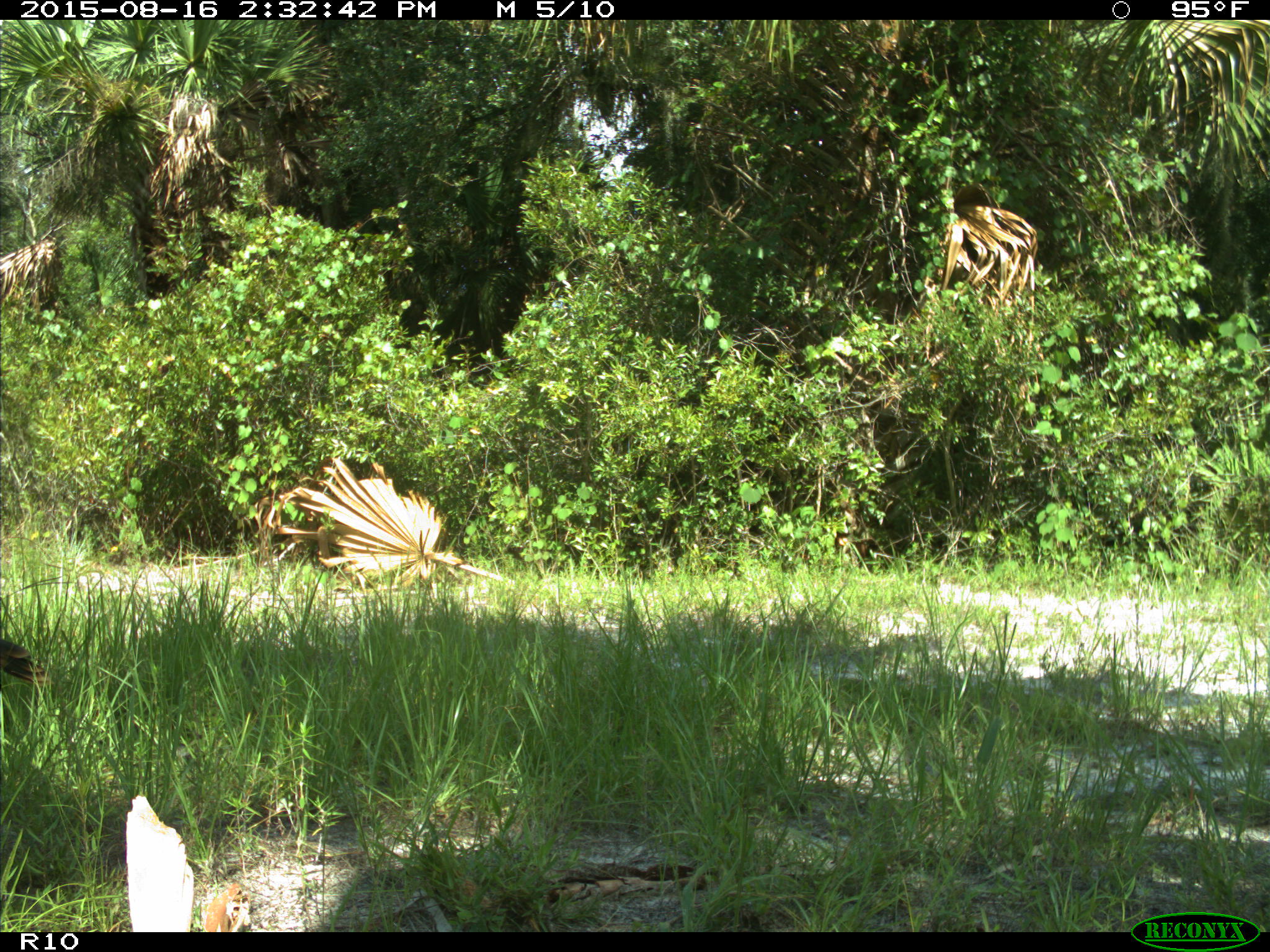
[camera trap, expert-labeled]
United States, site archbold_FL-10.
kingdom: Animalia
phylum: Chordata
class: Aves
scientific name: Aves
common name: birds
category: unidentified bird